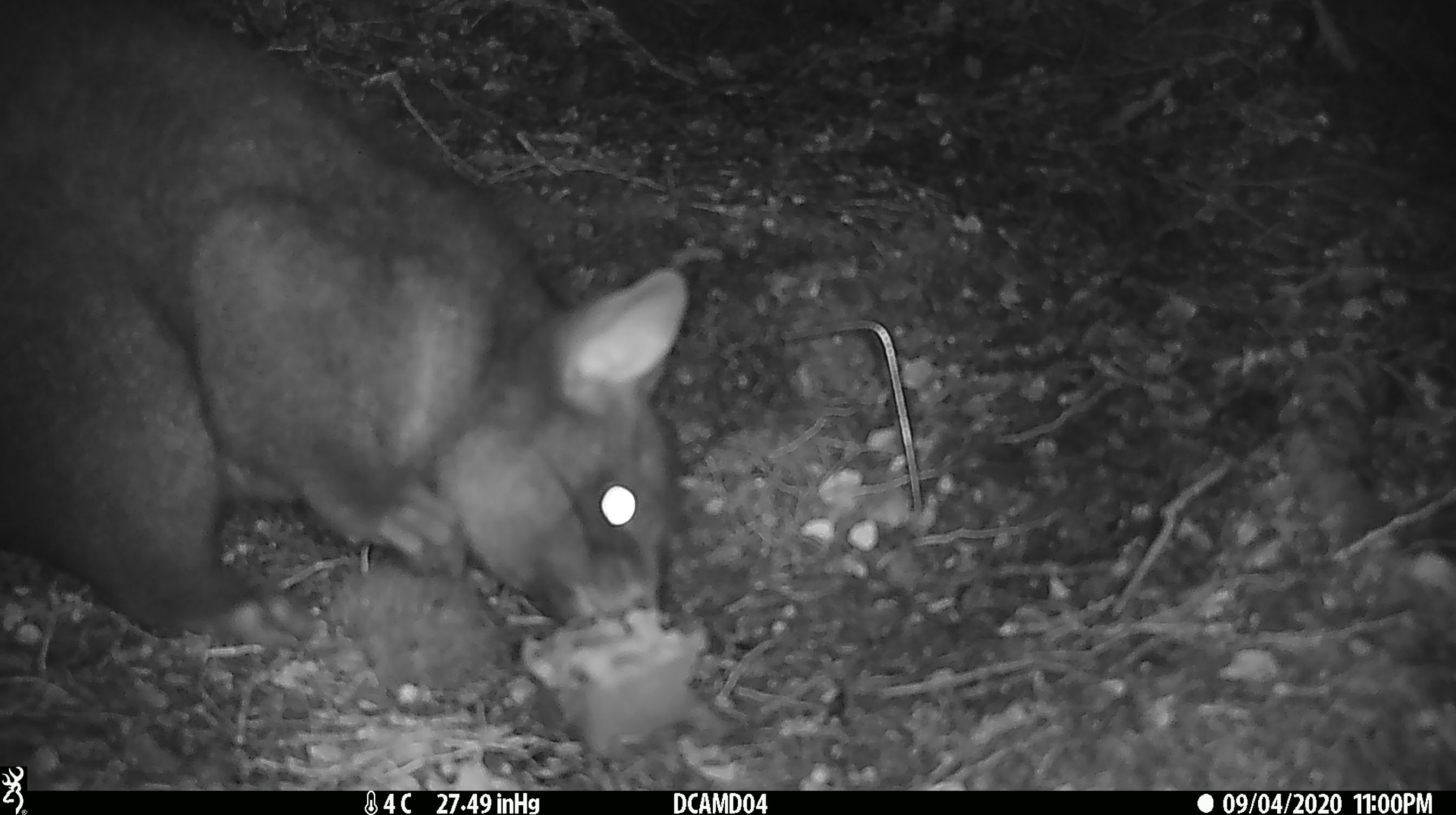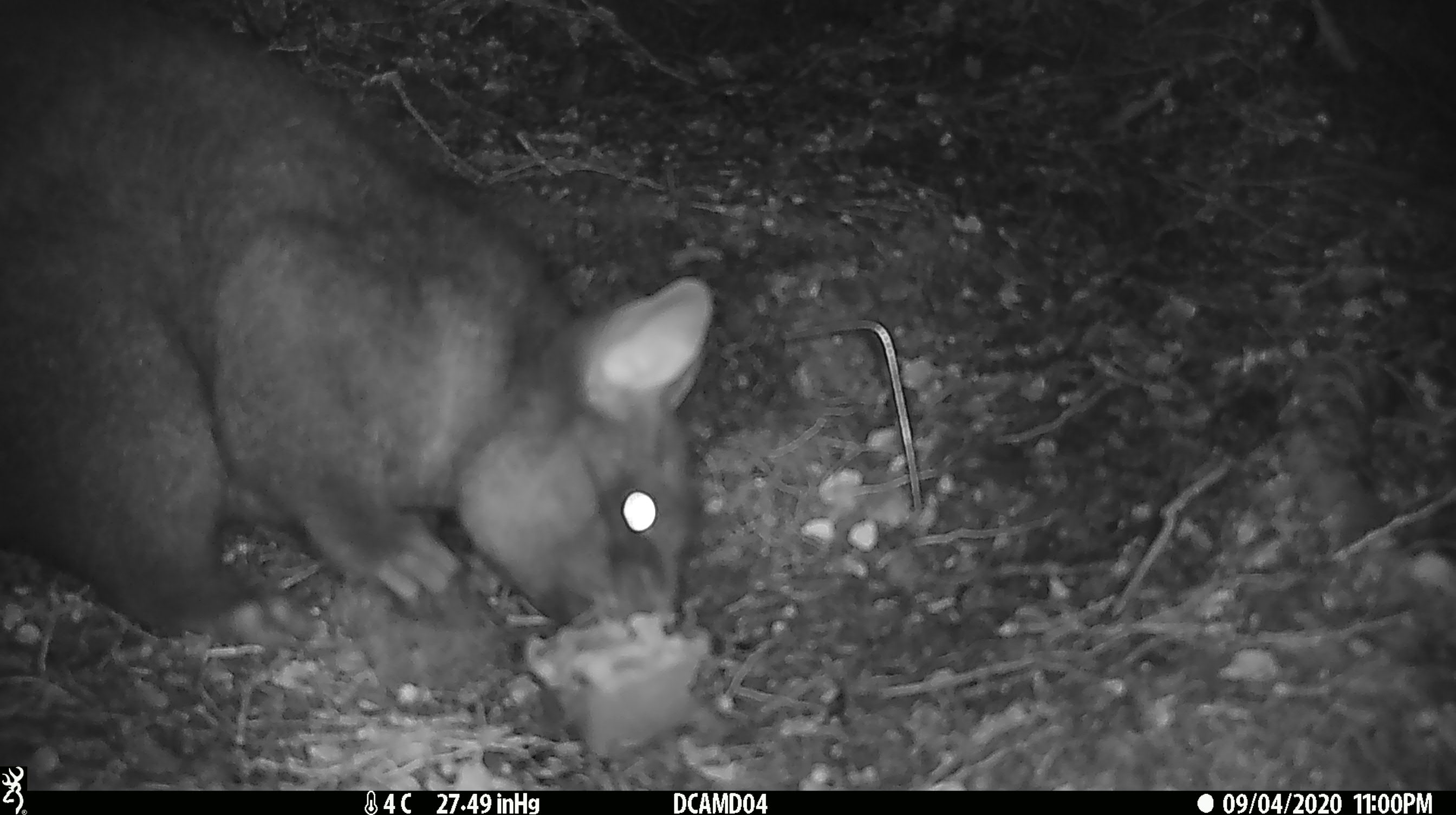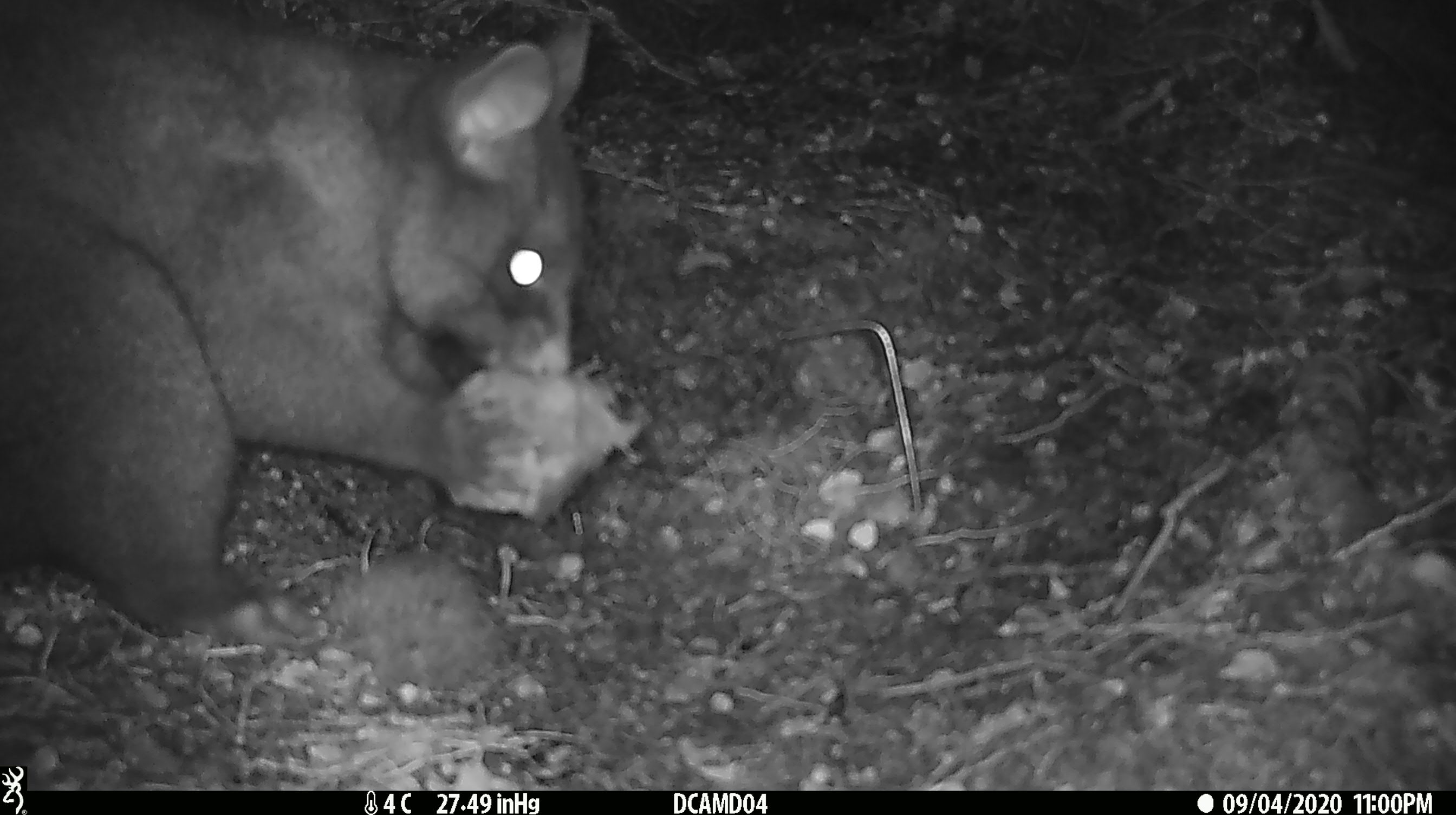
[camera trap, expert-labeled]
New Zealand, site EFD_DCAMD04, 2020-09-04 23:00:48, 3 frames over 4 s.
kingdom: Animalia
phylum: Chordata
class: Mammalia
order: Diprotodontia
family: Phalangeridae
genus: Trichosurus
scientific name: Trichosurus vulpecula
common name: common brushtail possum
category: possum